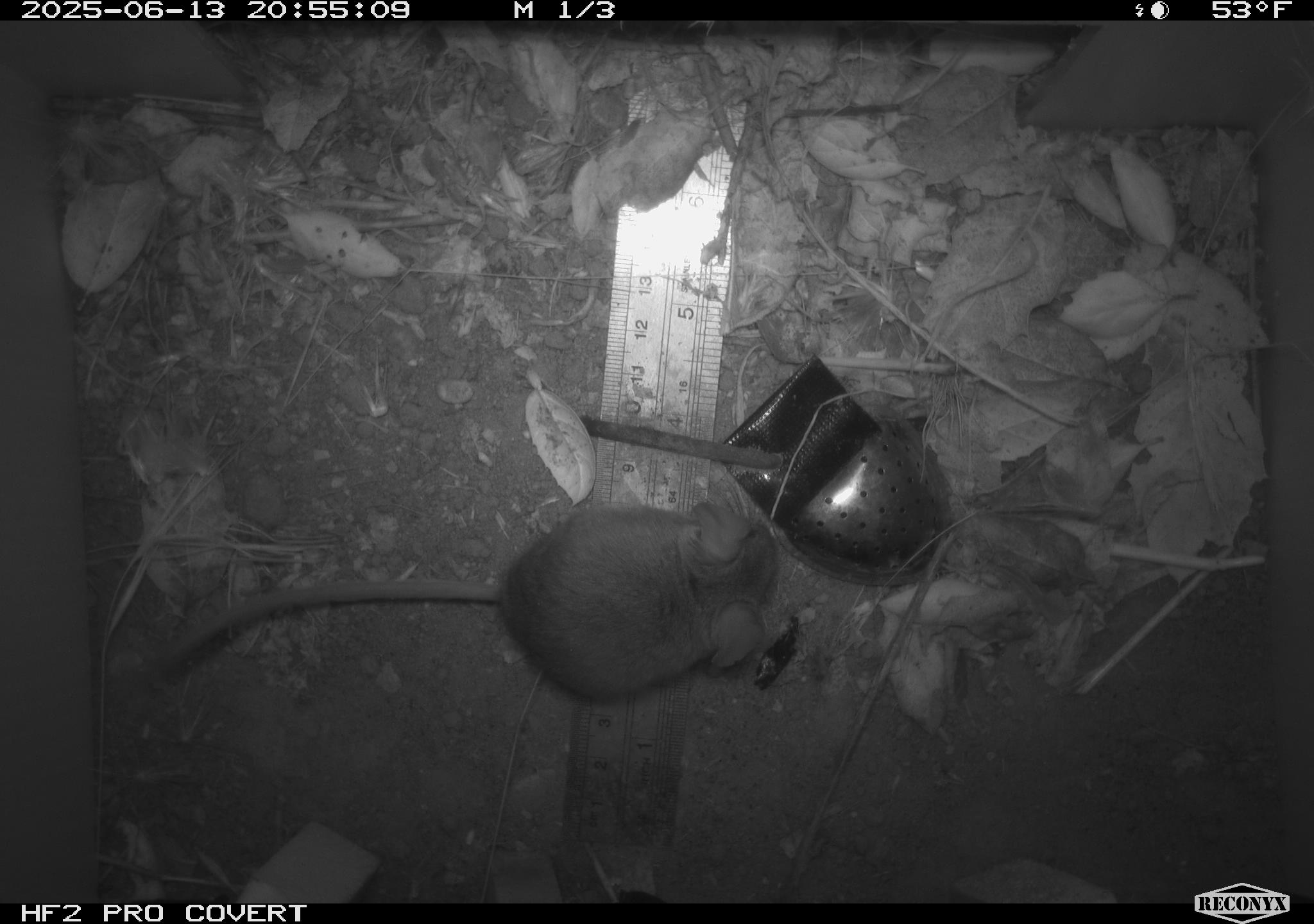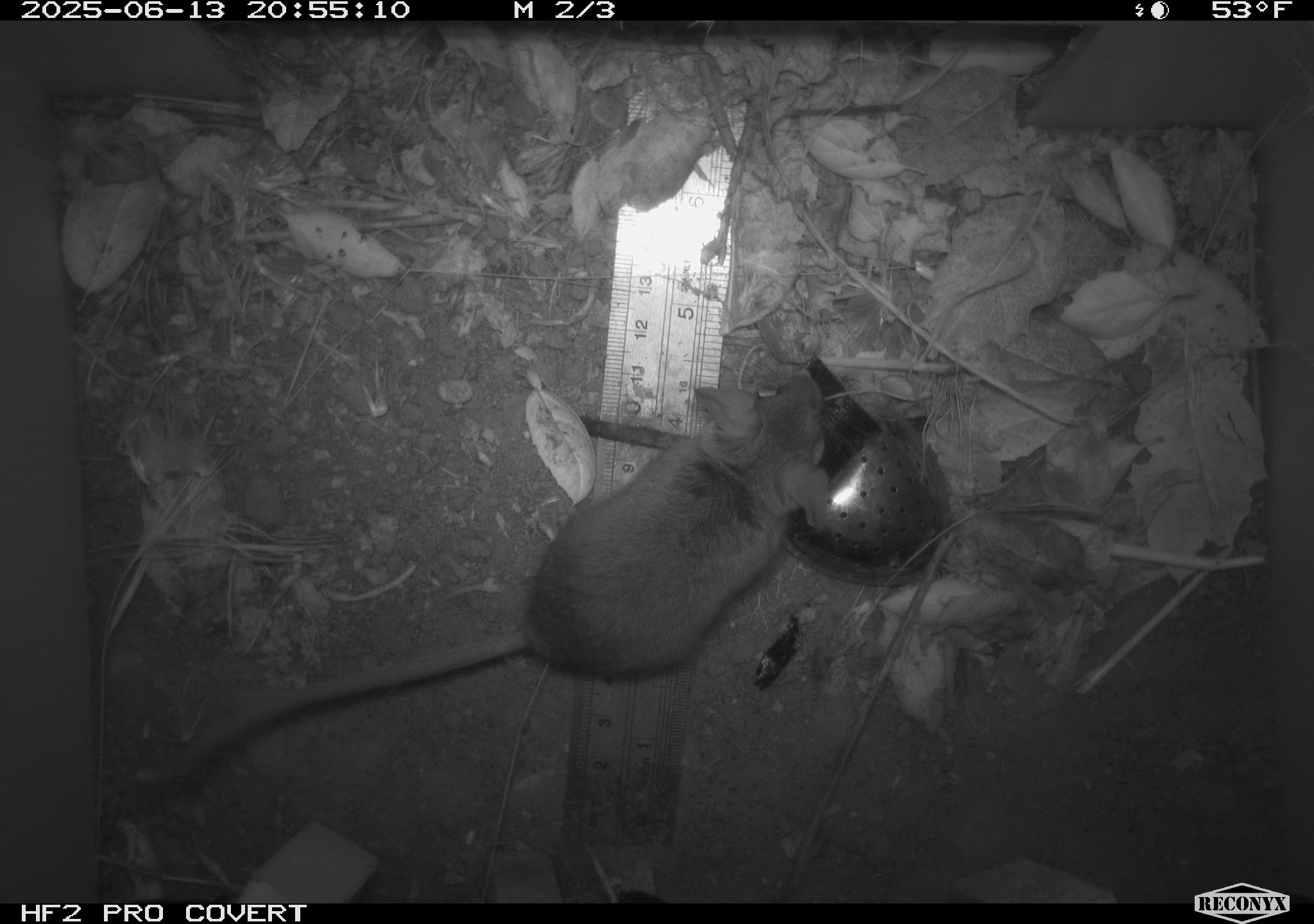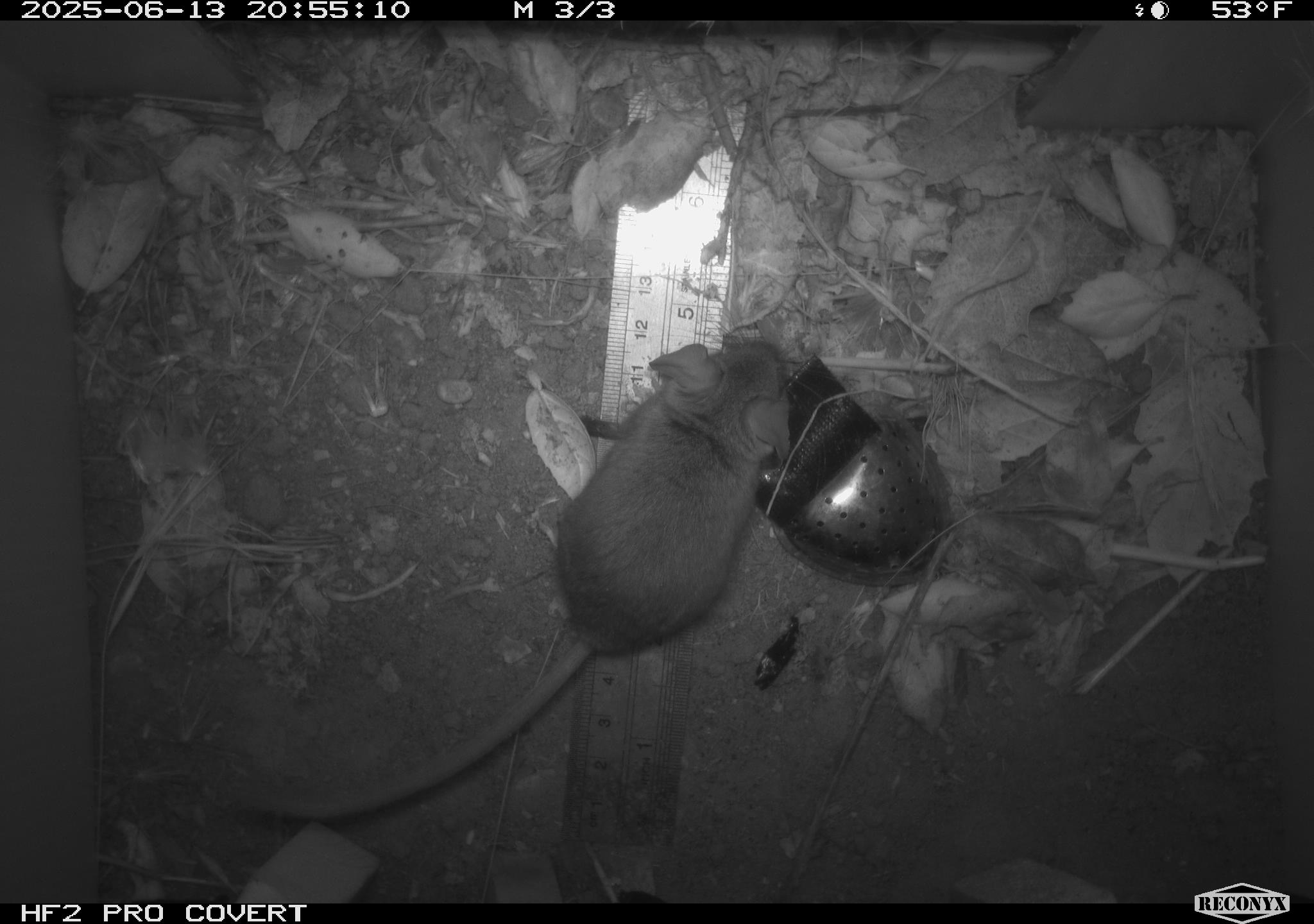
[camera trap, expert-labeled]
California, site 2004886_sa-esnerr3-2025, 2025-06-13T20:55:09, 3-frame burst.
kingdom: Animalia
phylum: Chordata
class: Mammalia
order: Rodentia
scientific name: Rodentia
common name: rodent